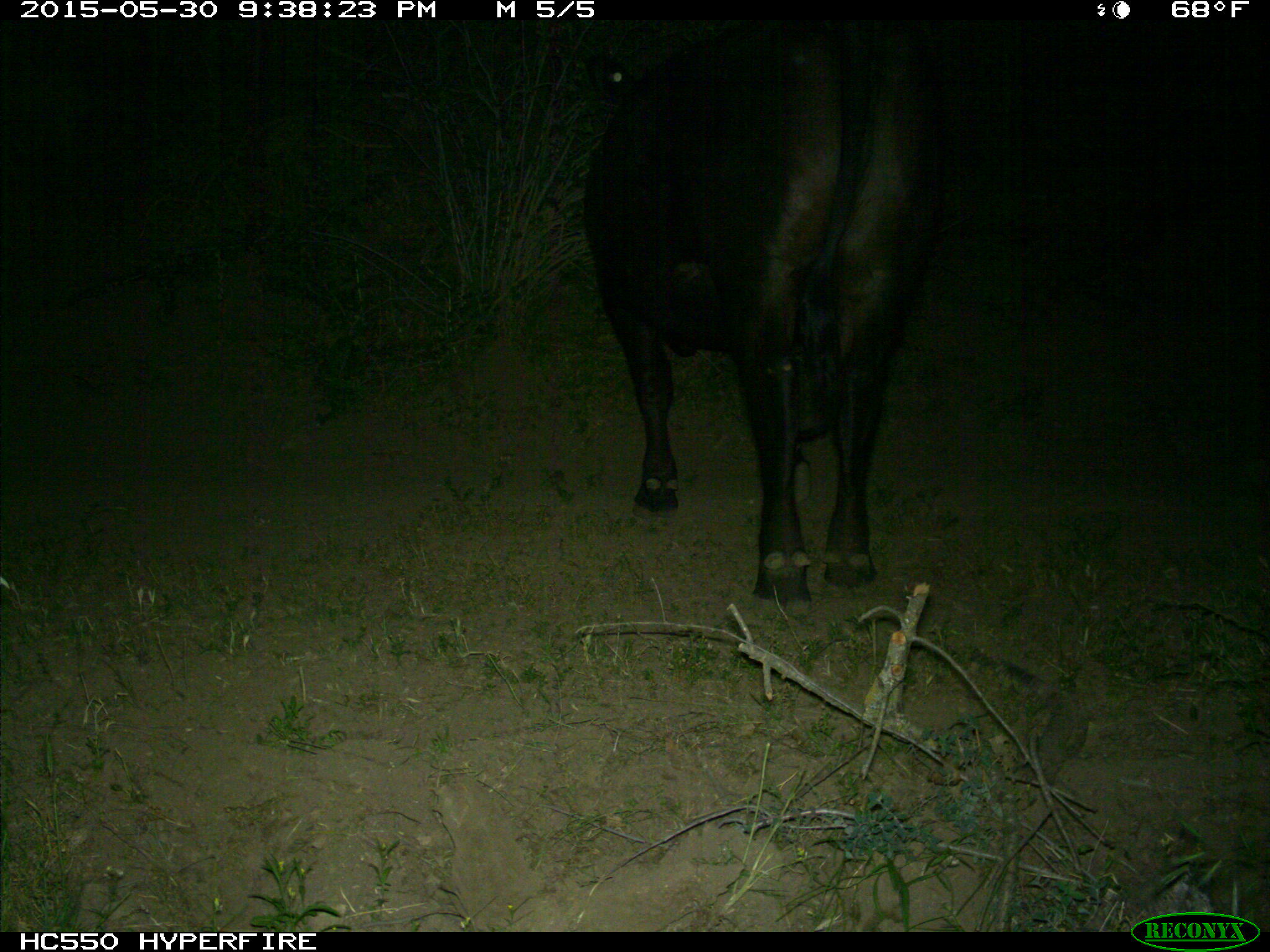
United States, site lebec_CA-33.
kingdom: Animalia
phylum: Chordata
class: Mammalia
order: Artiodactyla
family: Bovidae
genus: Bos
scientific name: Bos taurus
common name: domestic cow